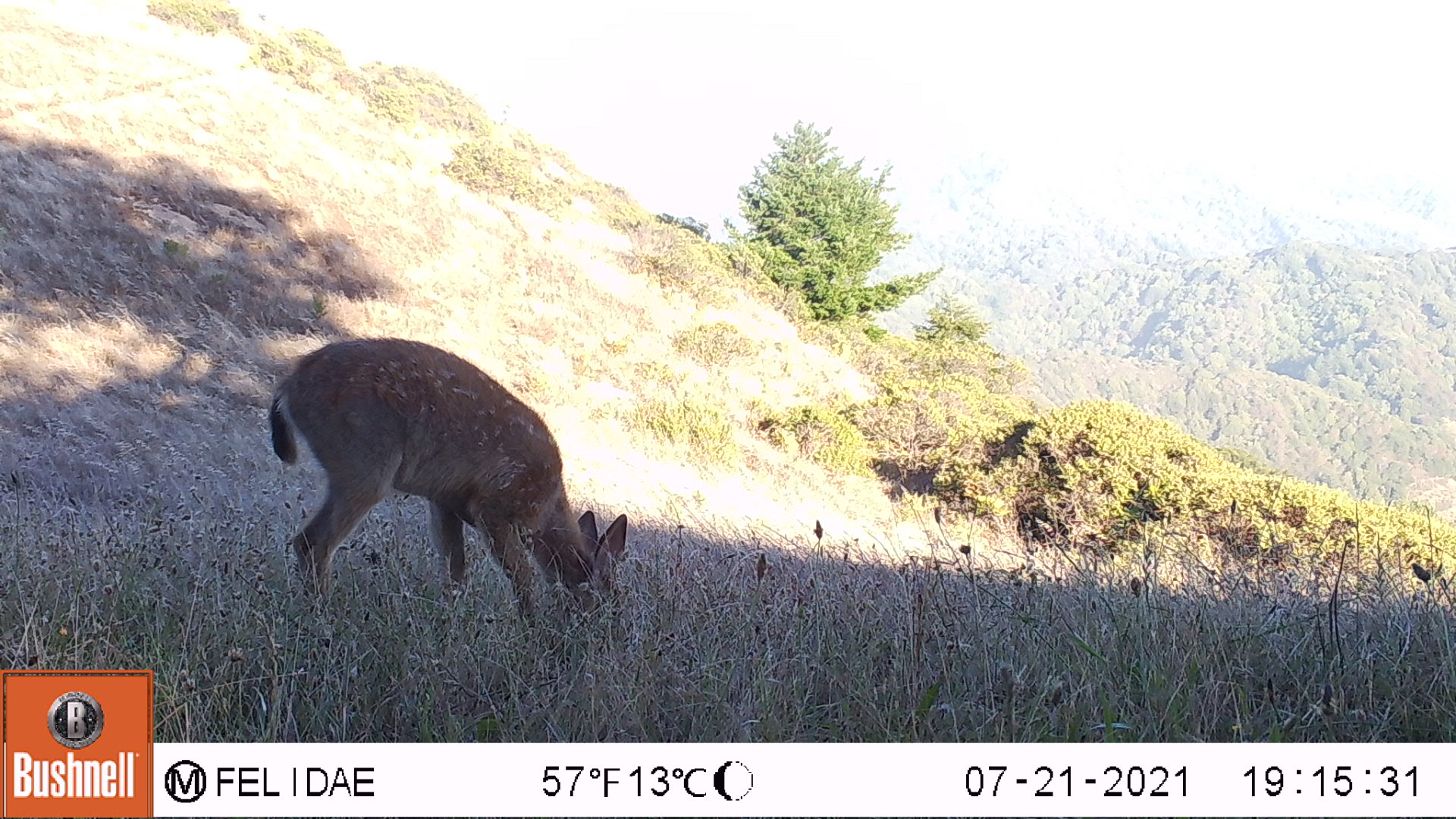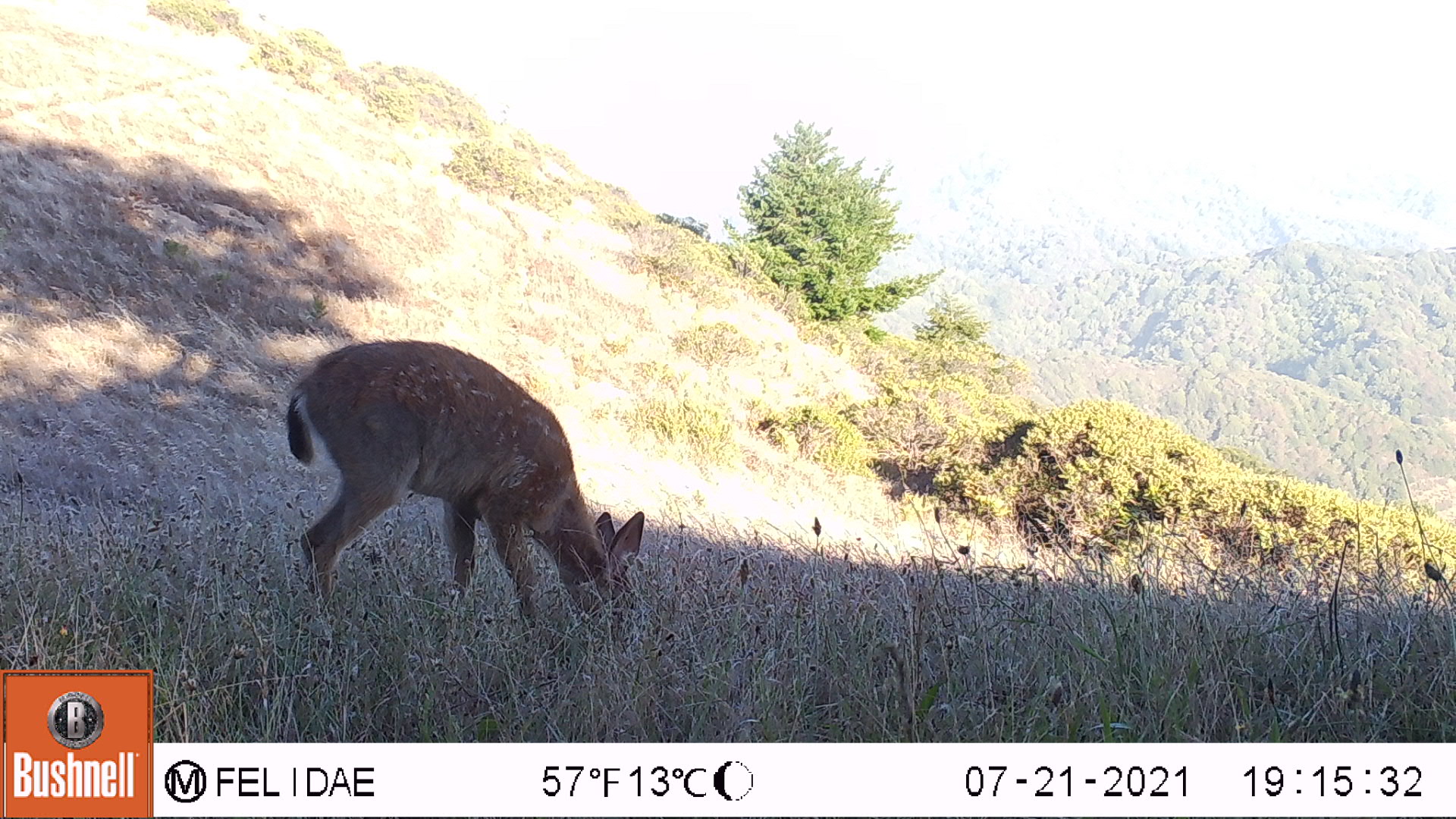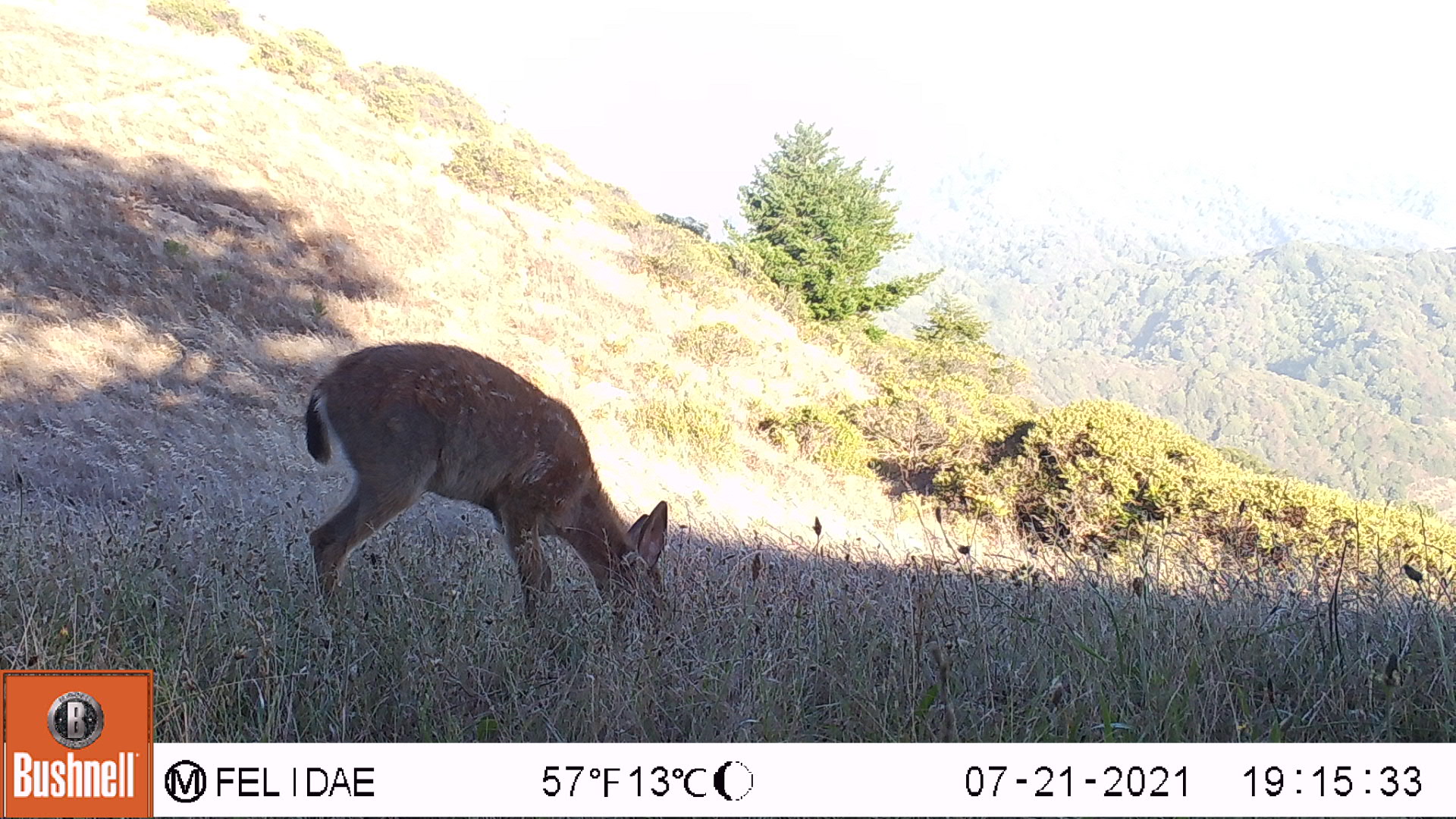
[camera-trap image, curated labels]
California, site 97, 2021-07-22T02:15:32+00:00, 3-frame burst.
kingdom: Animalia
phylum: Chordata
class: Mammalia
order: Artiodactyla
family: Cervidae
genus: Odocoileus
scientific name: Odocoileus hemionus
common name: mule deer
Mule deer (Odocoileus hemionus).